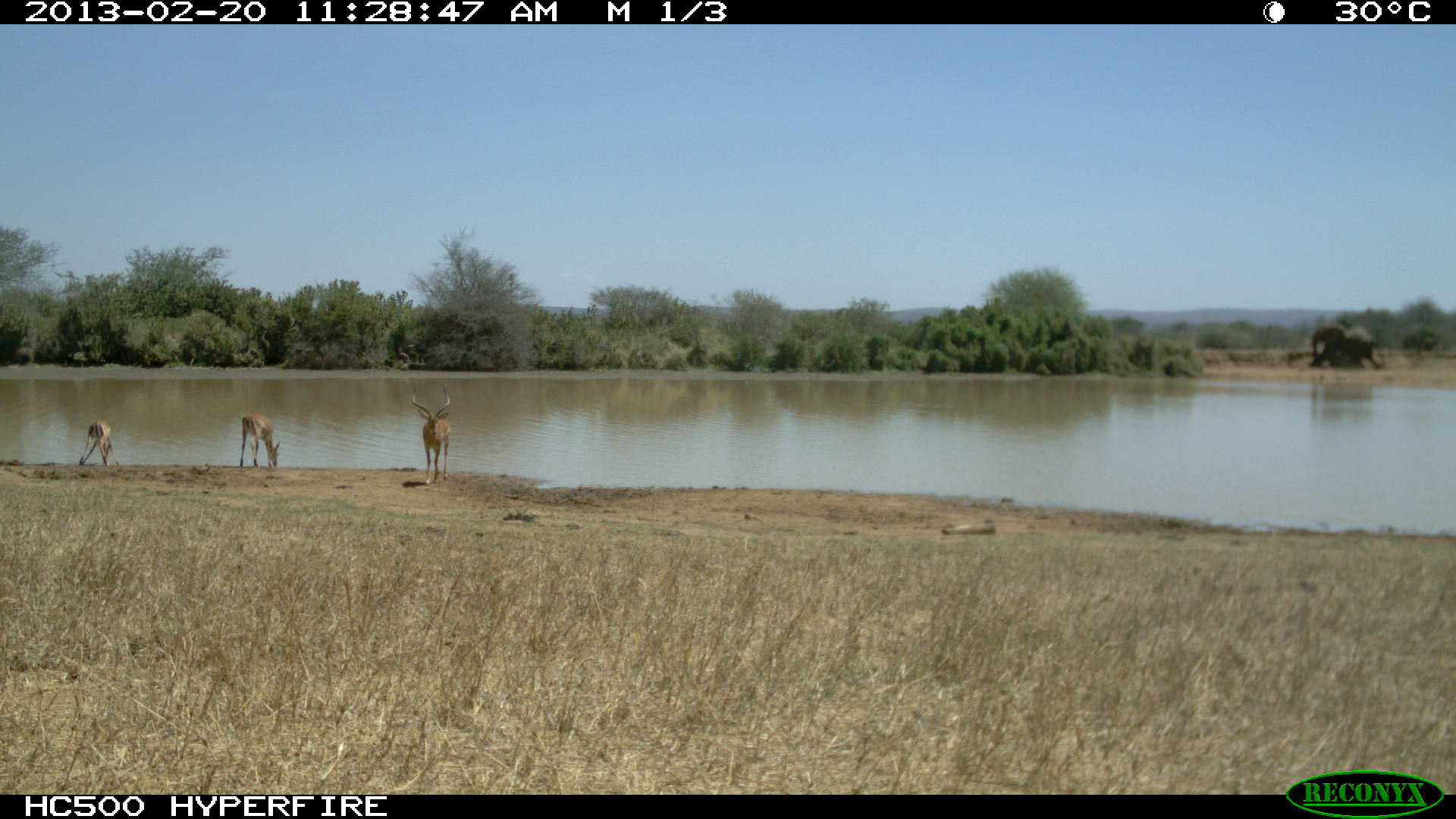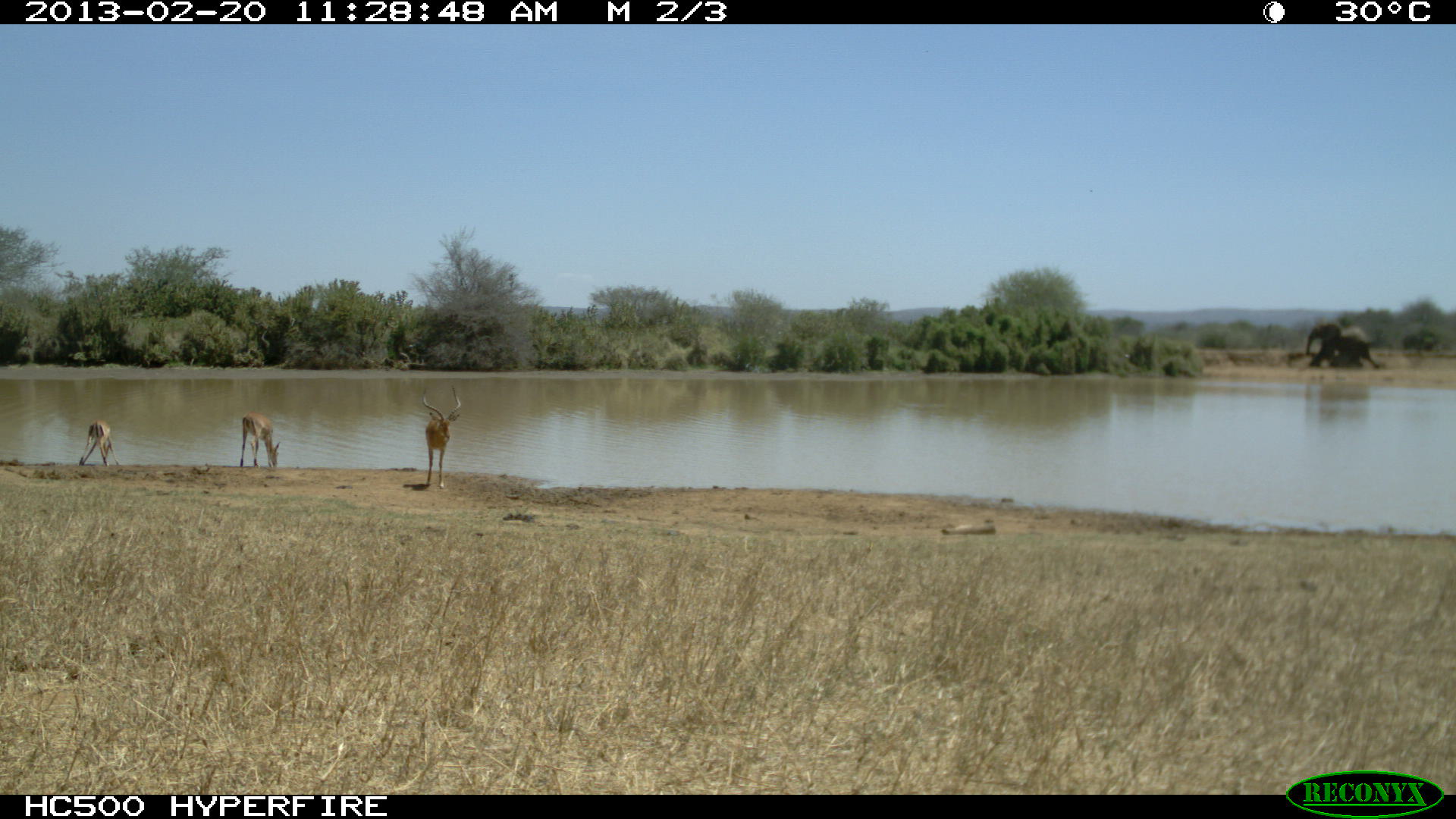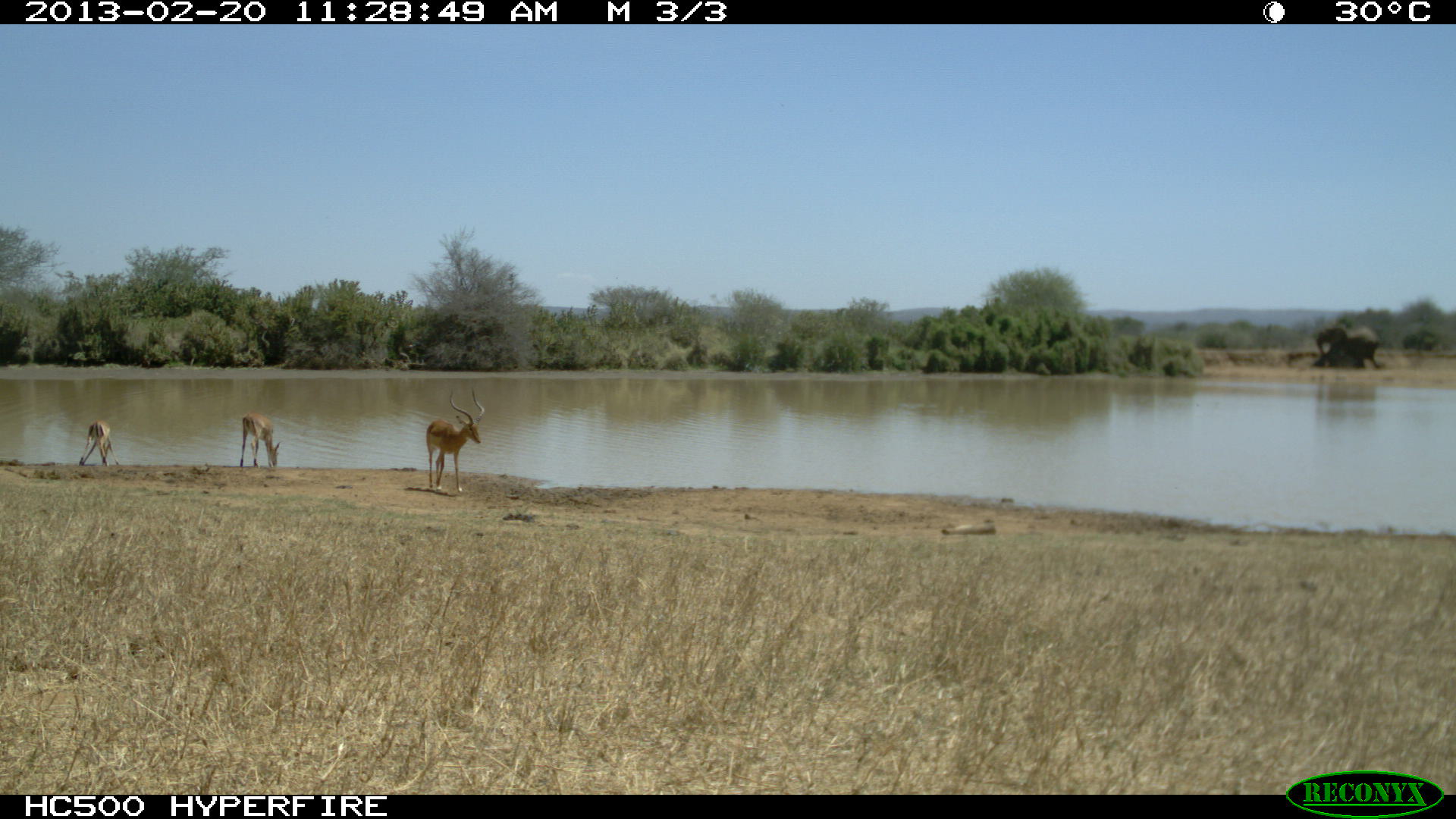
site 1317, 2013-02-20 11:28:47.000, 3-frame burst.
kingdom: Animalia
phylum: Chordata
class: Mammalia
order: Artiodactyla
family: Bovidae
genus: Aepyceros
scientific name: Aepyceros melampus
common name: impala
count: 3